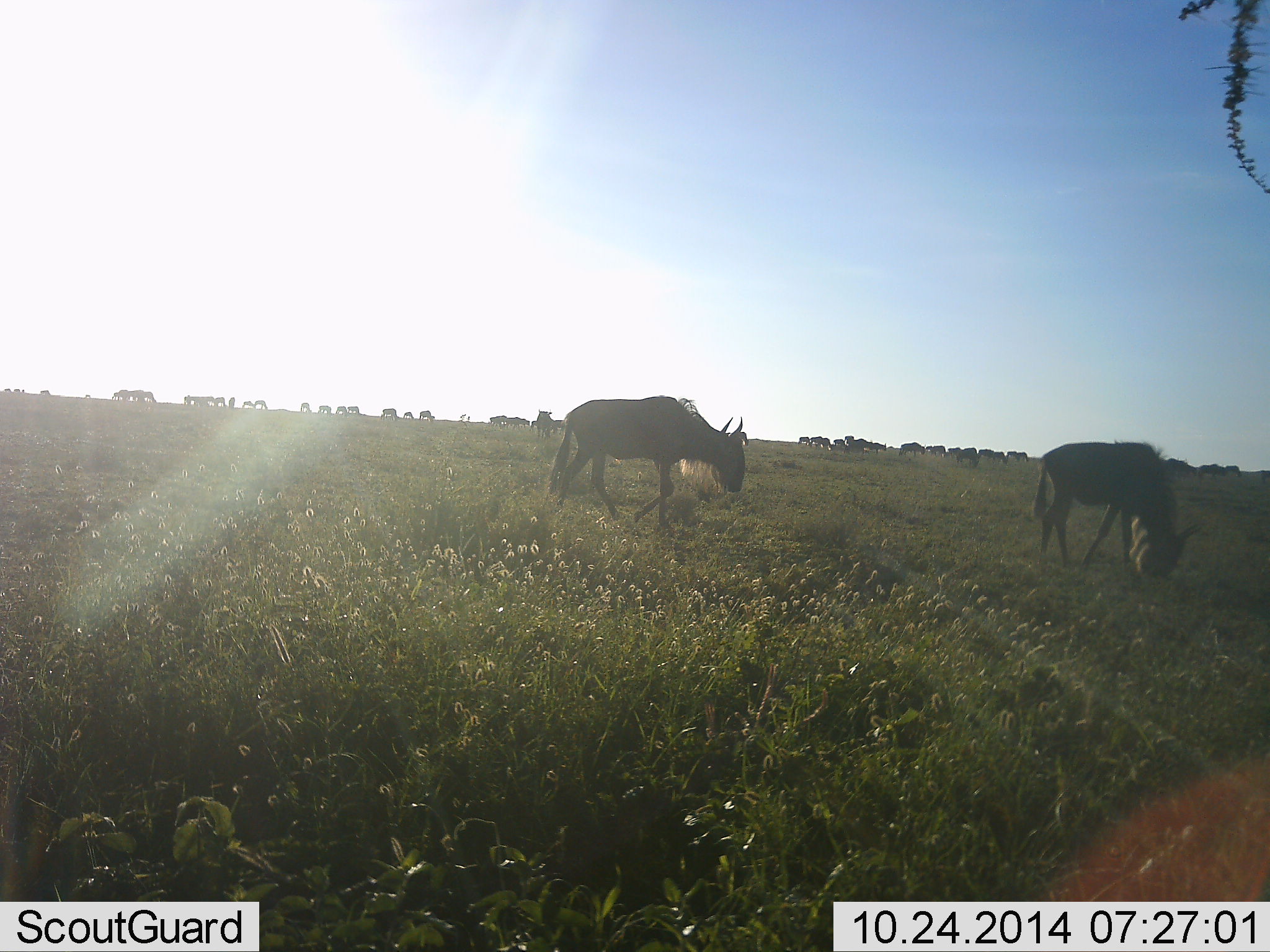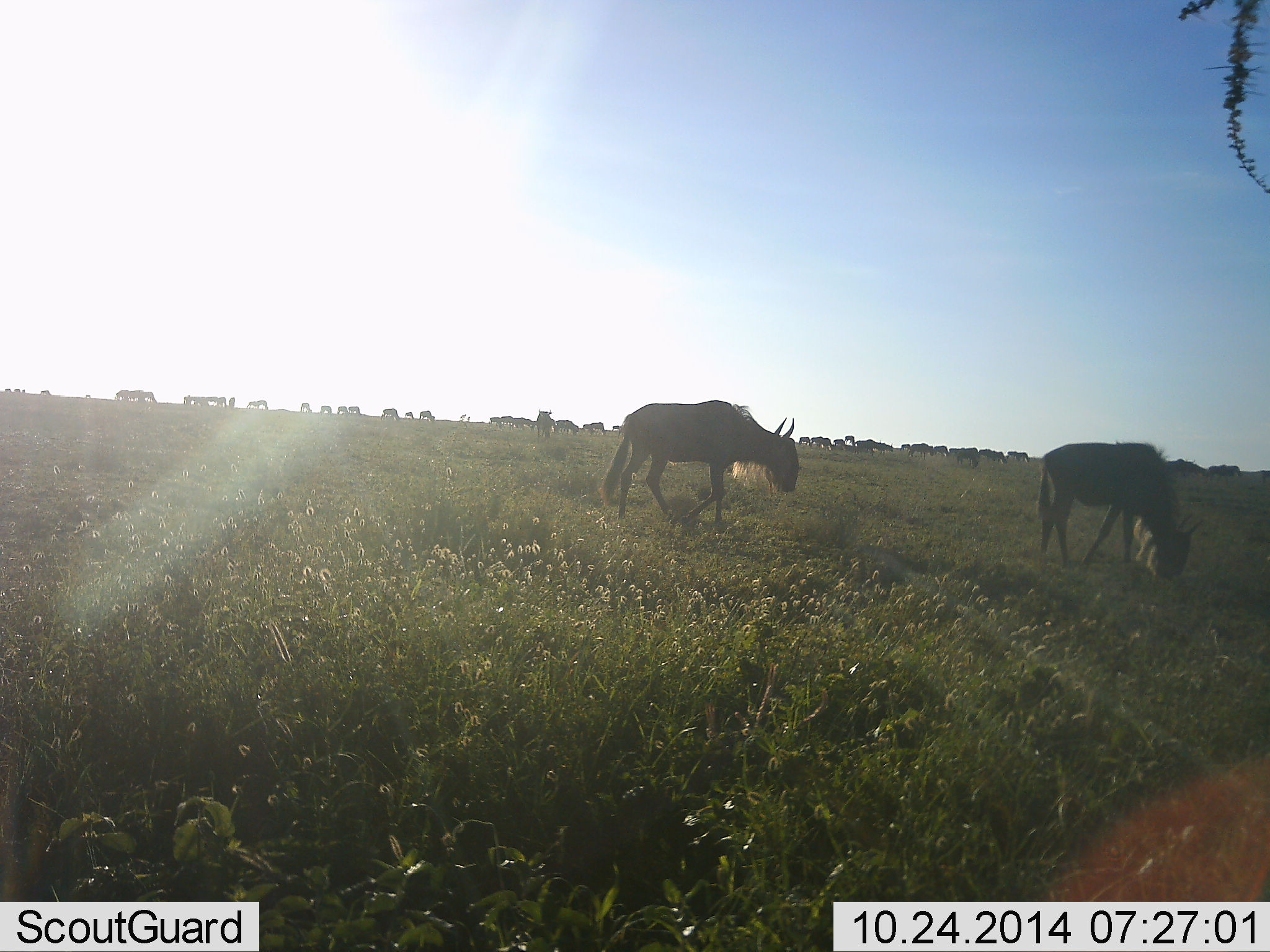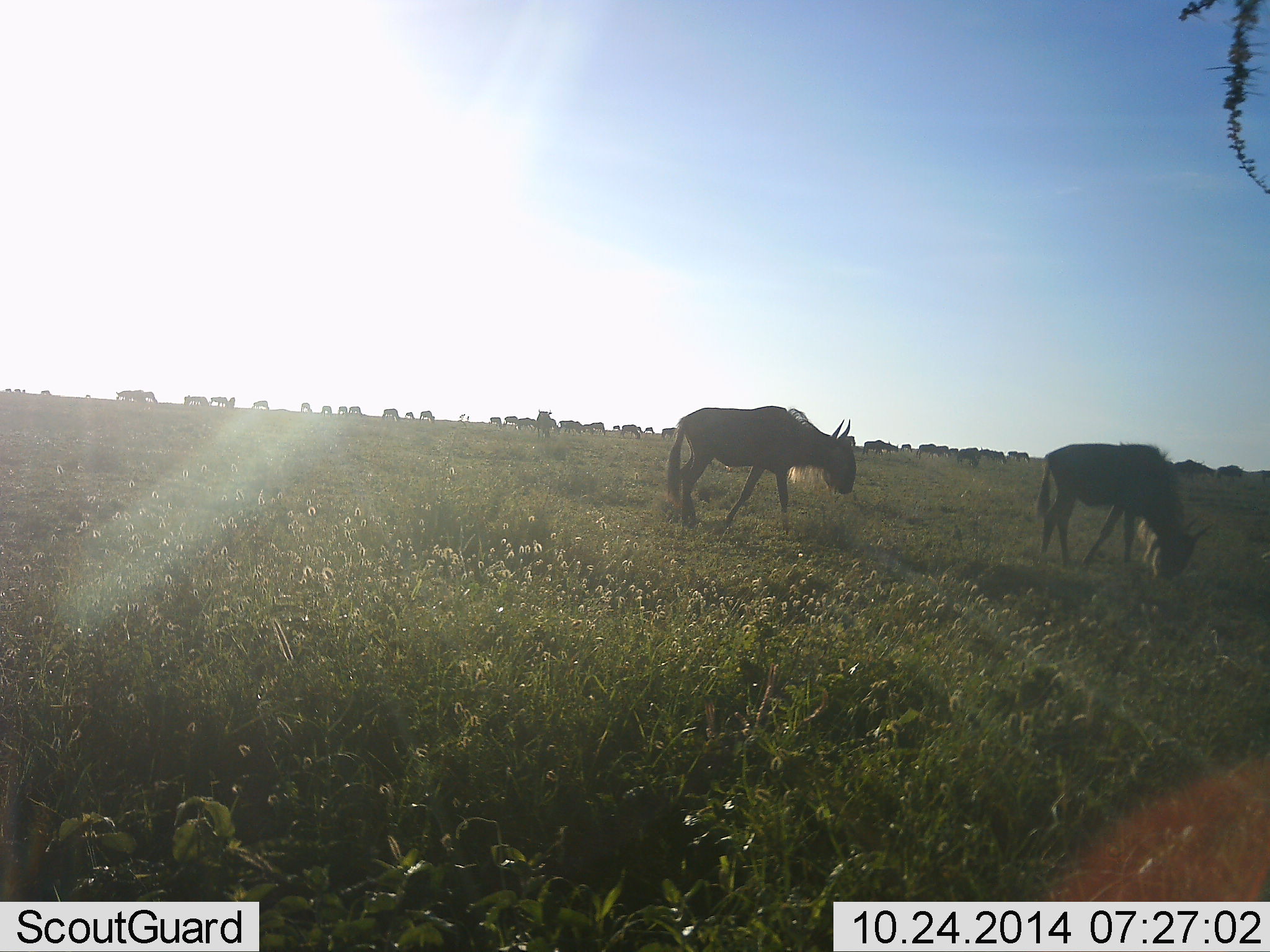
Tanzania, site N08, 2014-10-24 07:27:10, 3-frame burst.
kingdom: Animalia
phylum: Chordata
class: Mammalia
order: Artiodactyla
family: Bovidae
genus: Connochaetes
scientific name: Connochaetes taurinus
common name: blue wildebeest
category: wildebeest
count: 11-50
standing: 60%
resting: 0%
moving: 60%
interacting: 0%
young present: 0%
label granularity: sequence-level